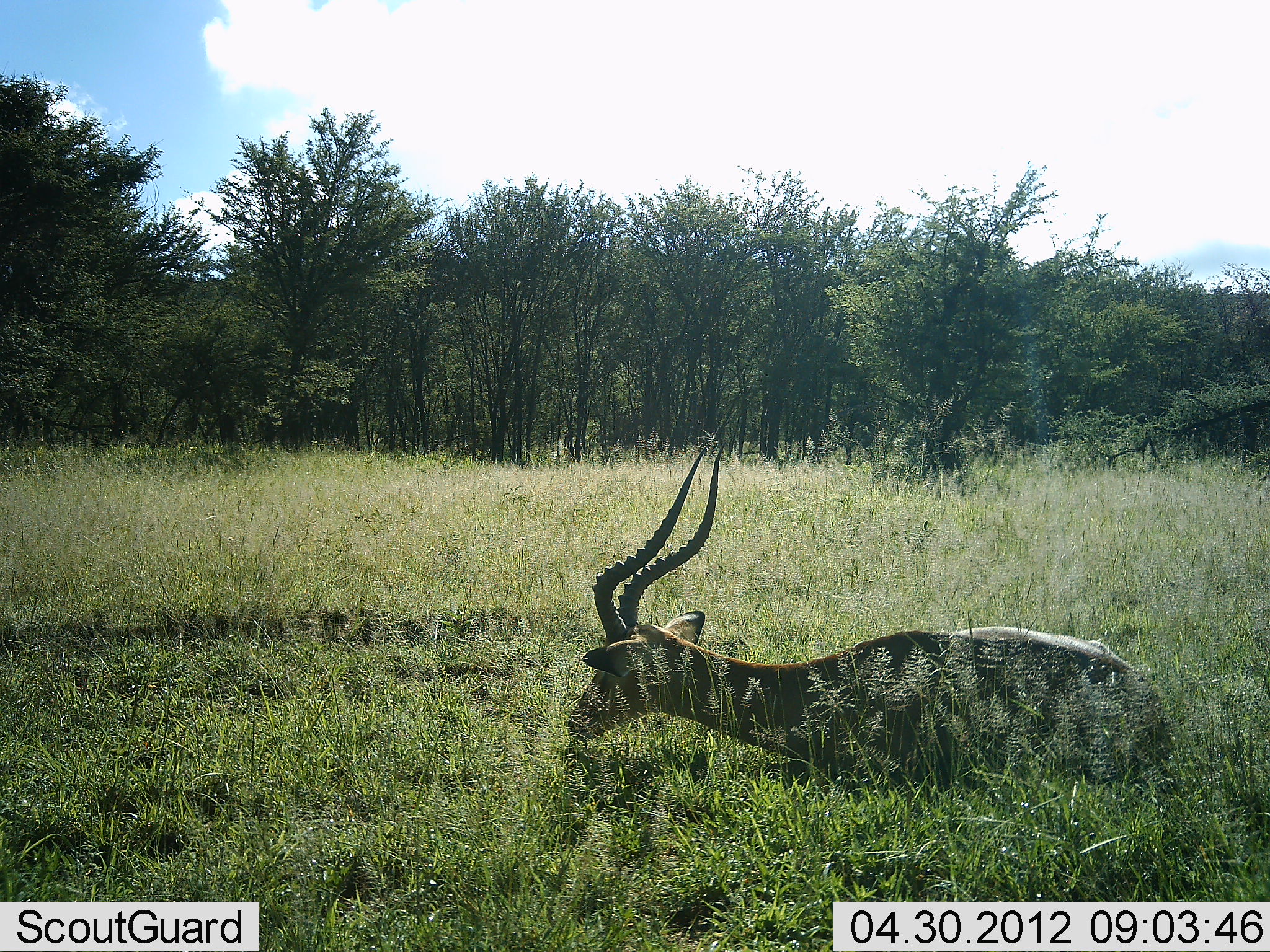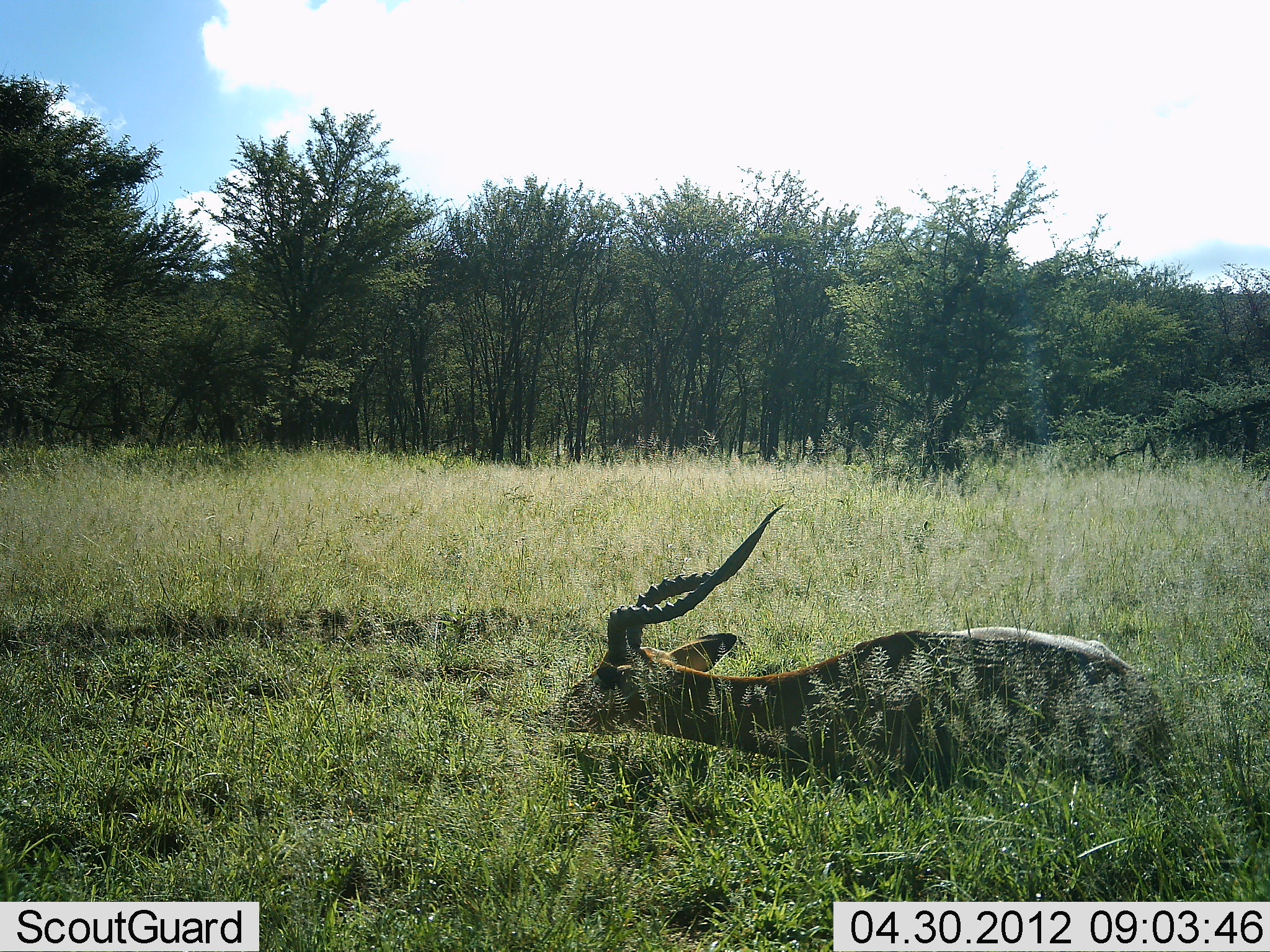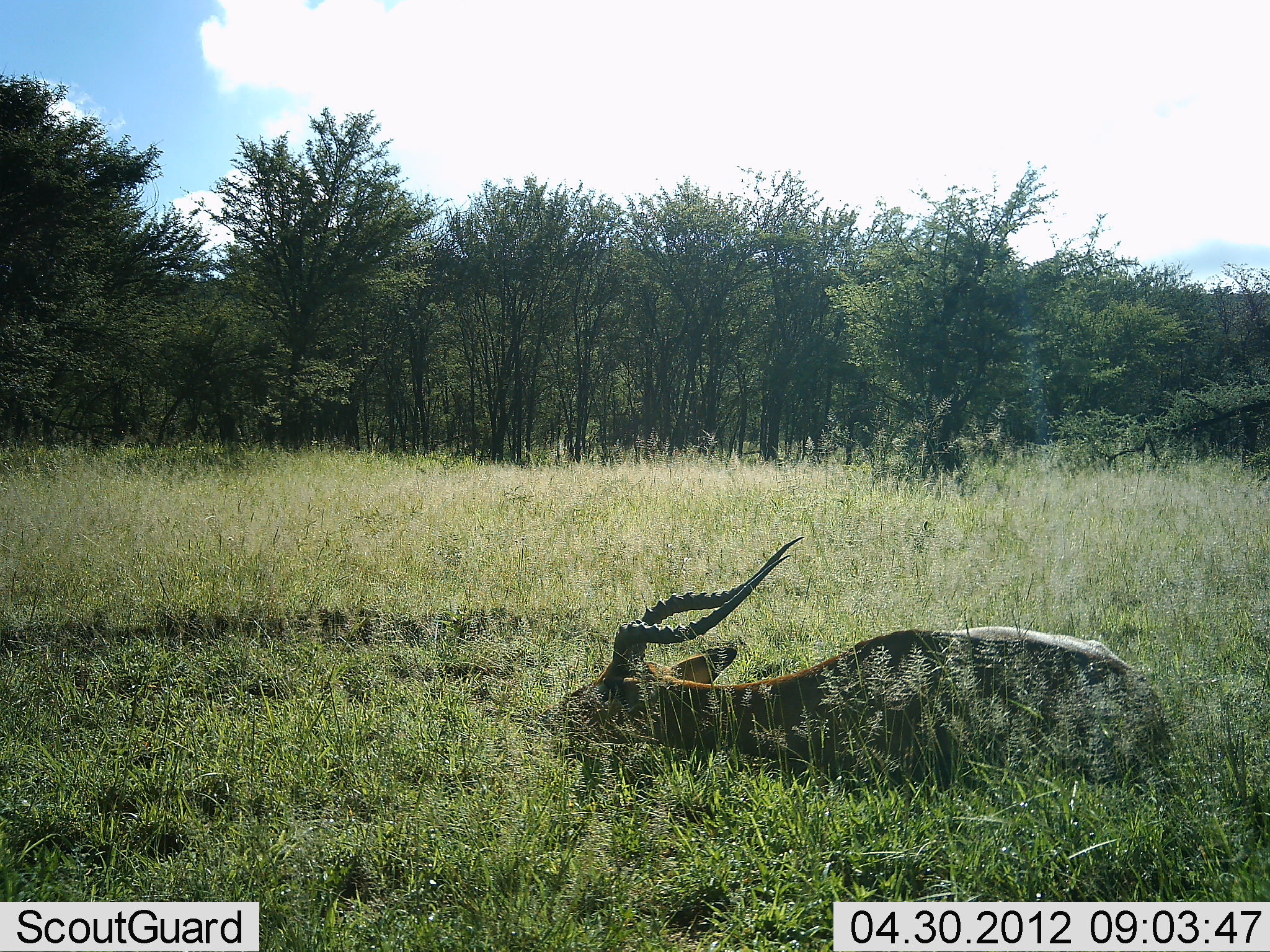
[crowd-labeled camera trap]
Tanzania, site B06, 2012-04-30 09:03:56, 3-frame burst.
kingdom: Animalia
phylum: Chordata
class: Mammalia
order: Artiodactyla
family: Bovidae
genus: Aepyceros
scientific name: Aepyceros melampus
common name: impala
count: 1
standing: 0%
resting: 100%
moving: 0%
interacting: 0%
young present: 0%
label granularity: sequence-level